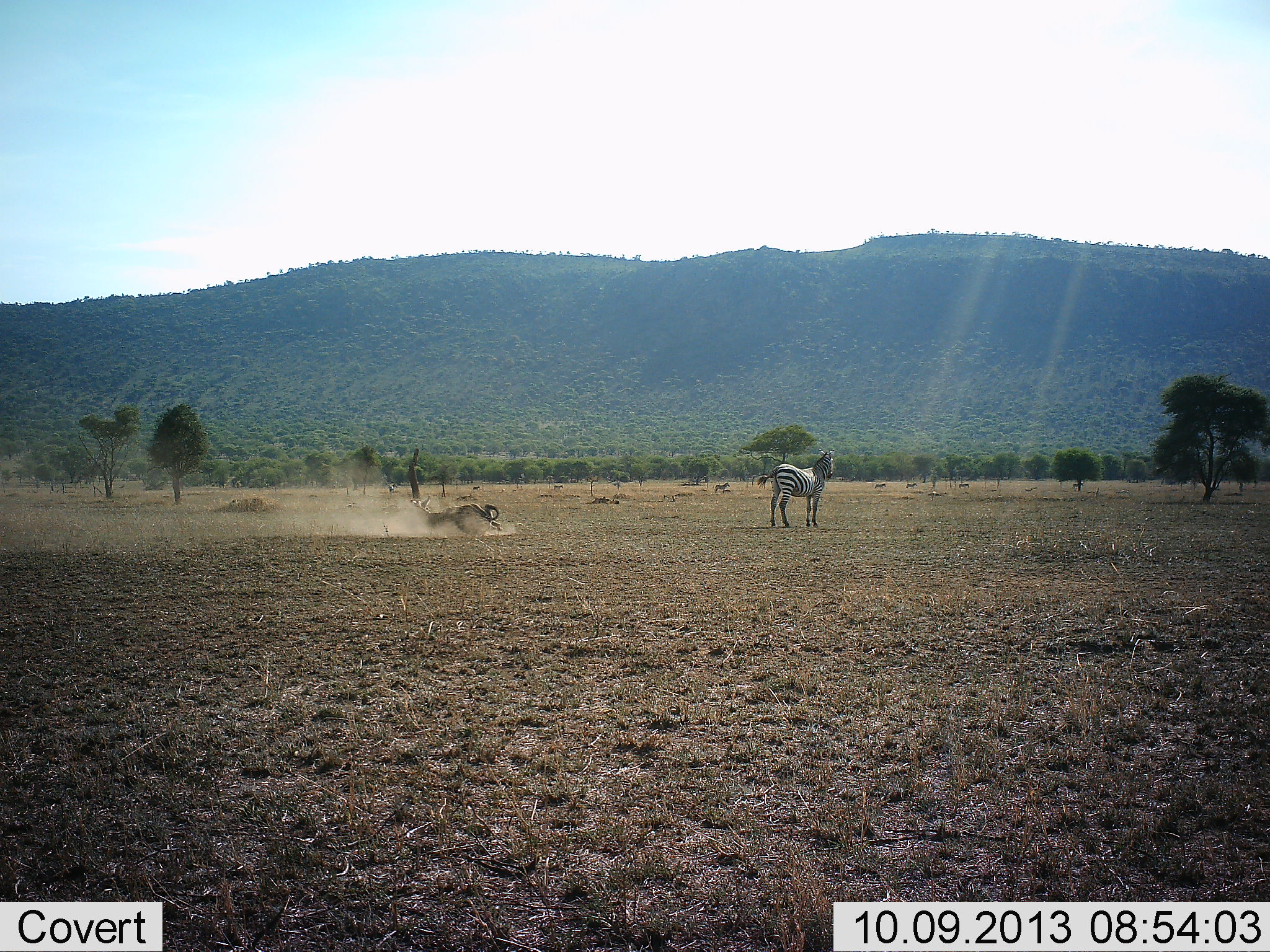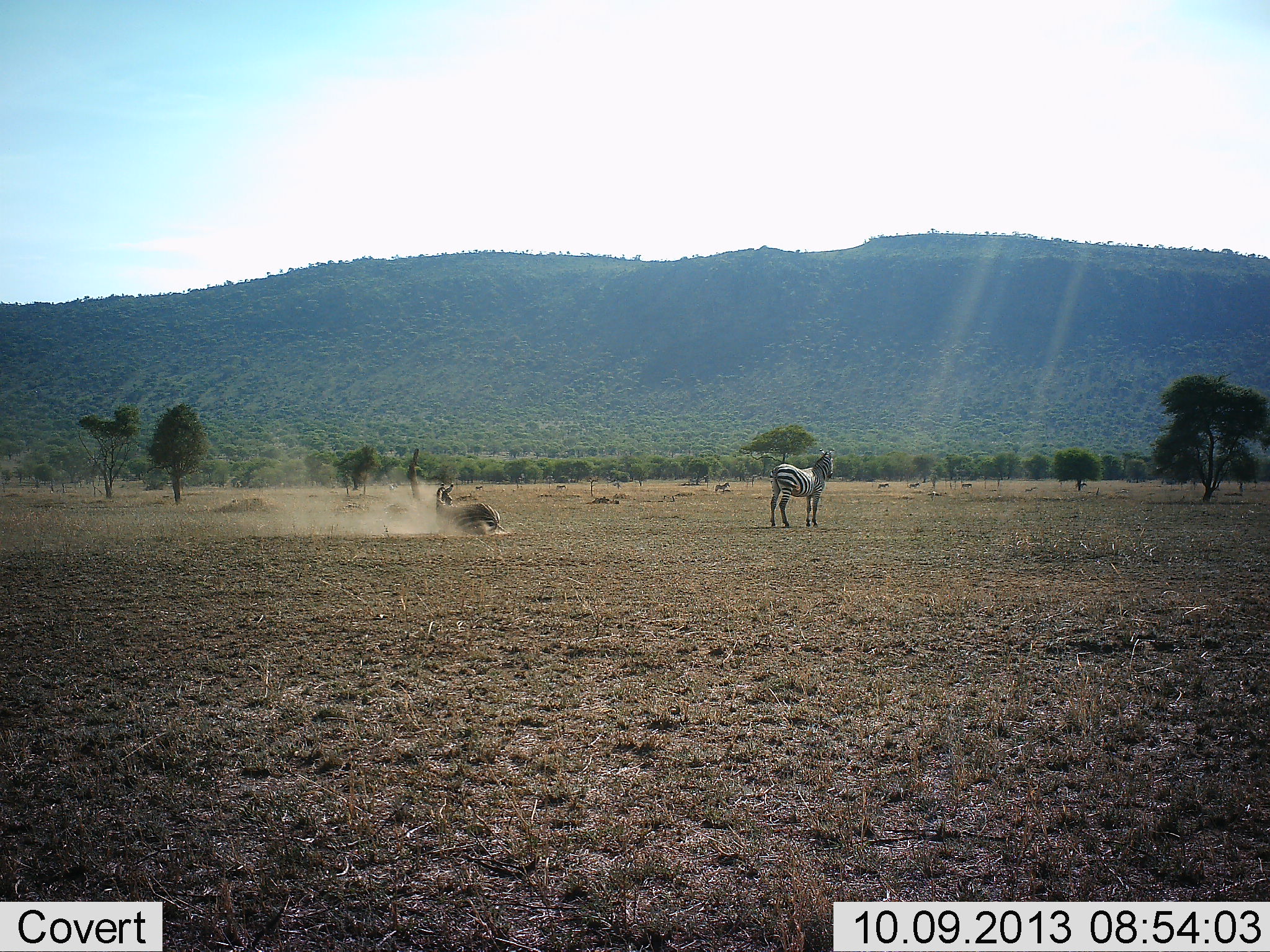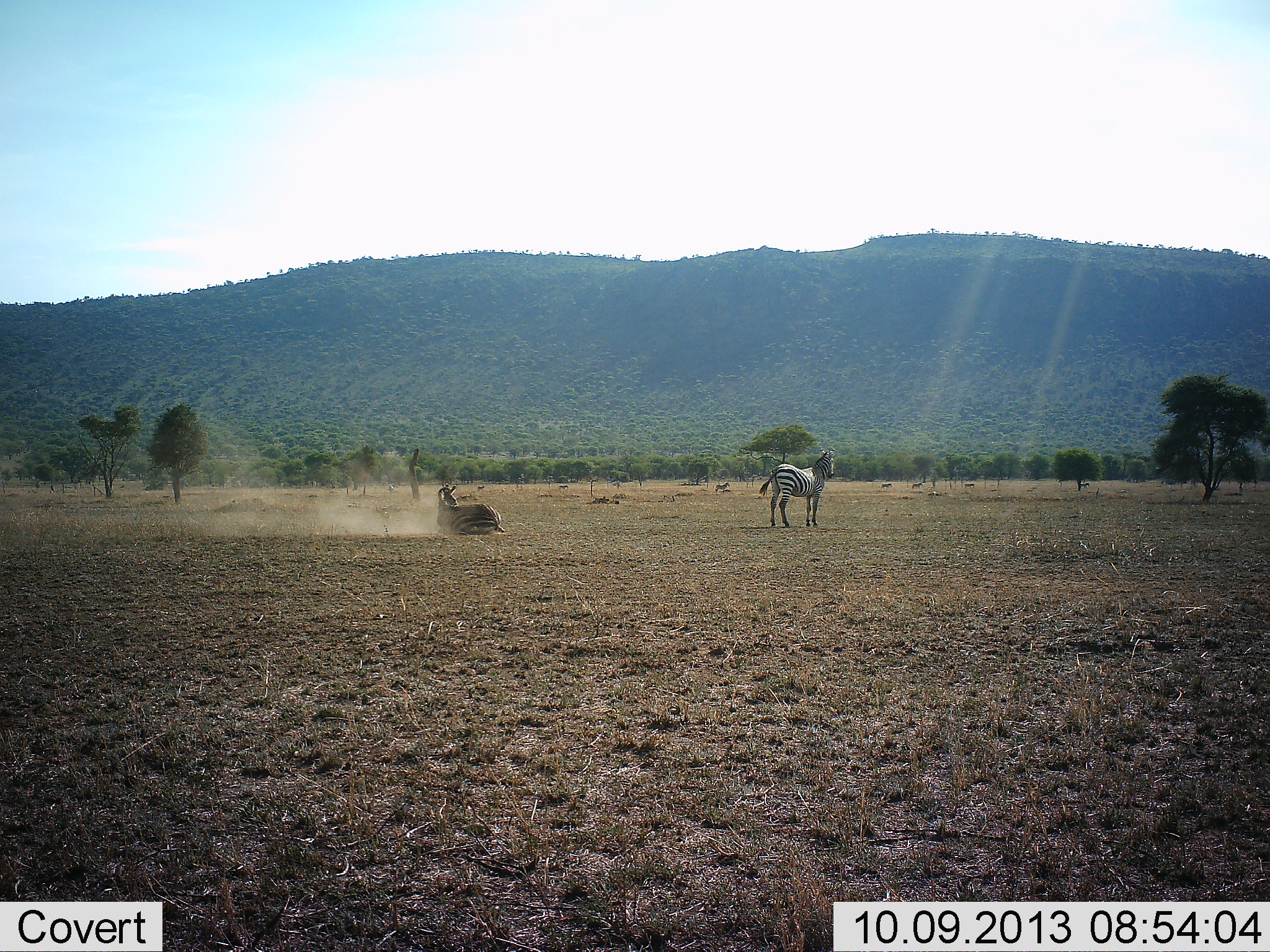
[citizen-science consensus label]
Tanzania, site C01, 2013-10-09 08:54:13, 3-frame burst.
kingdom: Animalia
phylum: Chordata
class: Mammalia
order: Perissodactyla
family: Equidae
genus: Equus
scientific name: Equus quagga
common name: plains zebra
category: zebra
Zebra (plains zebra) (Equus quagga), count 2. Behavior (volunteer vote fractions): standing 91%, resting 39%, moving 48%, interacting 13%. Young present (vote fraction): 0%. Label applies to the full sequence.